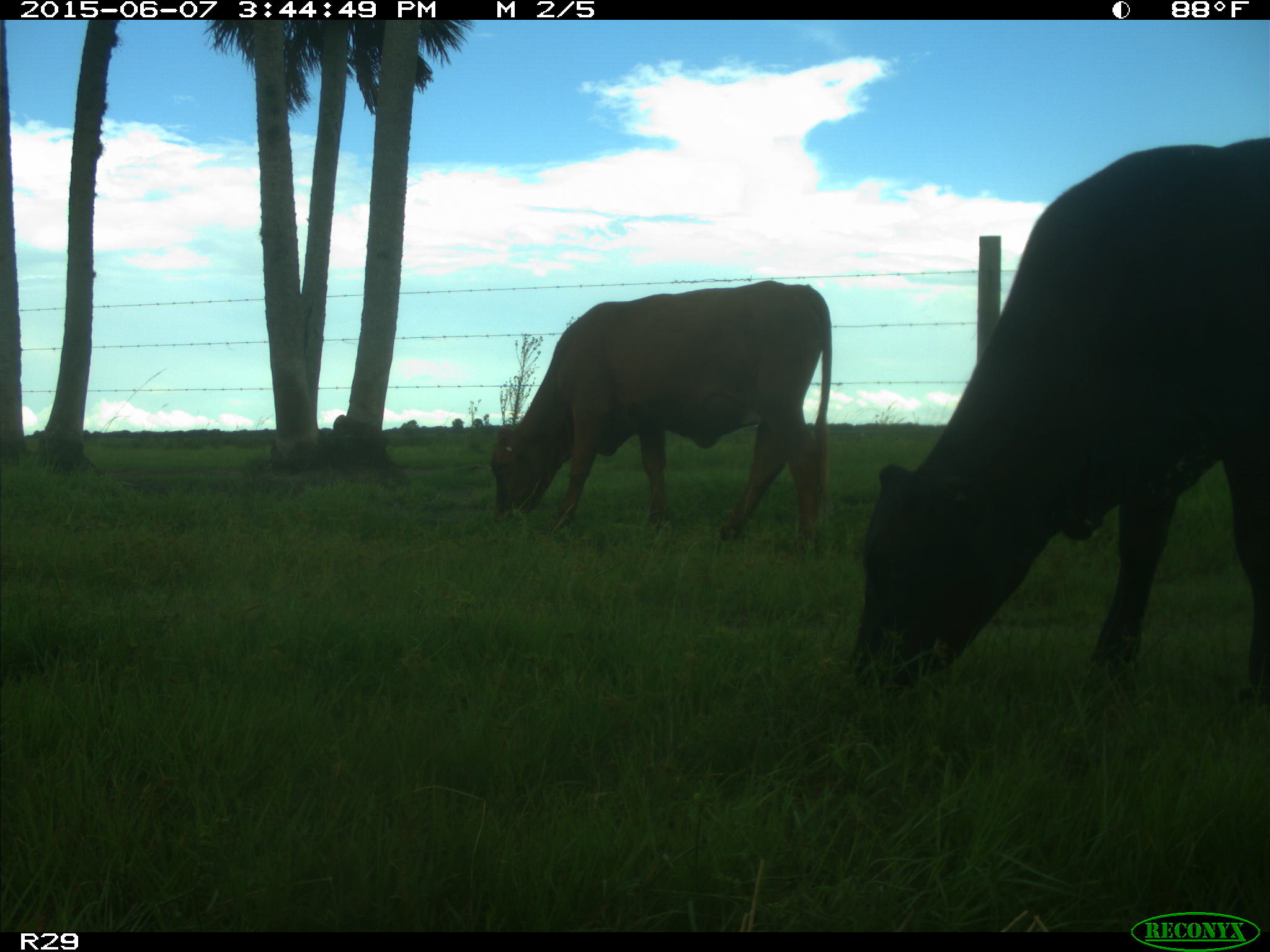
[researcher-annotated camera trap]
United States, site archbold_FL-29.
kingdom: Animalia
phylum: Chordata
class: Mammalia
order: Artiodactyla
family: Bovidae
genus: Bos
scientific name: Bos taurus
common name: domestic cow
Bos taurus (domestic cow).